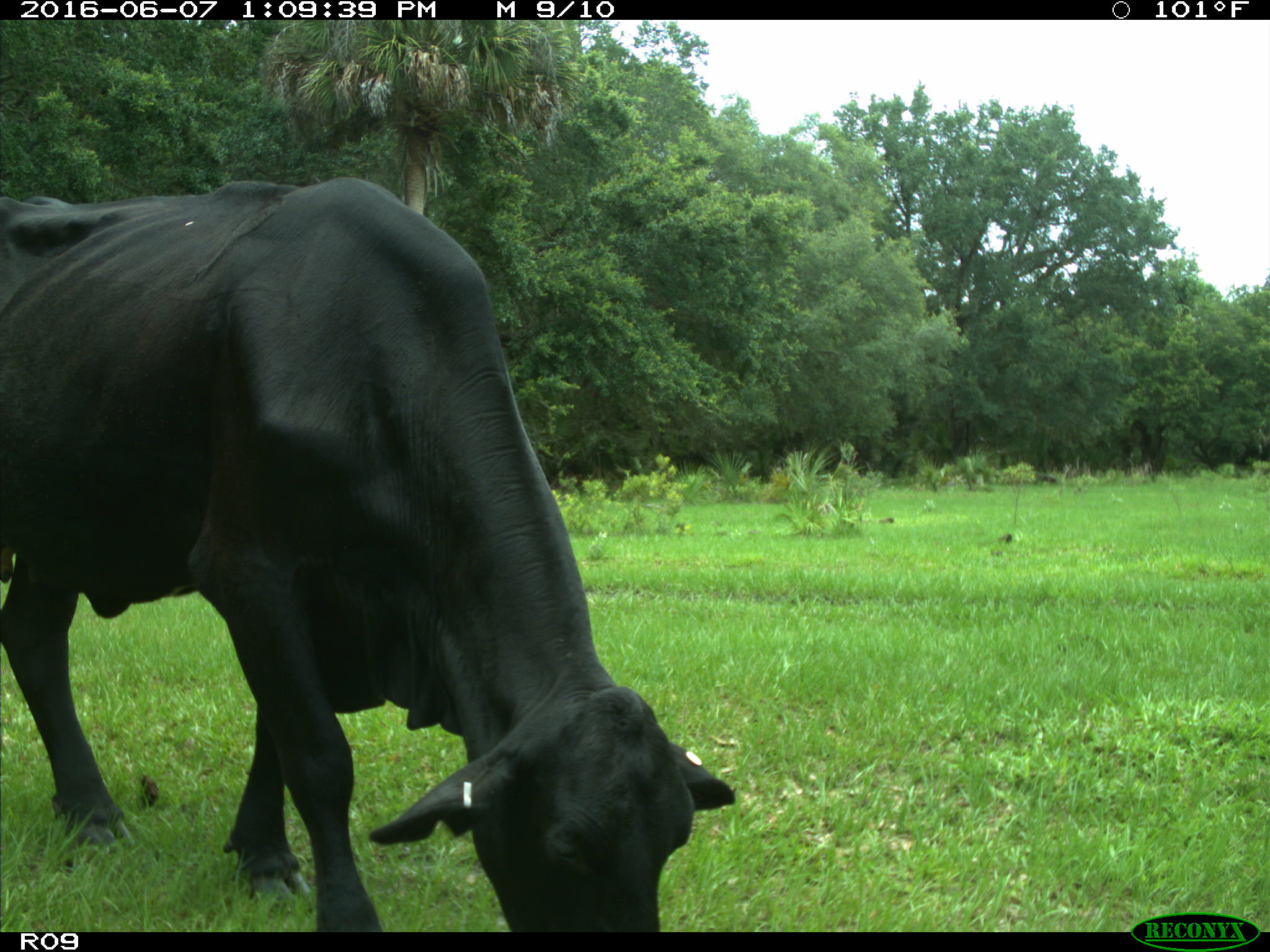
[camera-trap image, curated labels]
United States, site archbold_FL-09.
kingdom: Animalia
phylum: Chordata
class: Mammalia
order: Artiodactyla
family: Bovidae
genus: Bos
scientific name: Bos taurus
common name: domestic cow